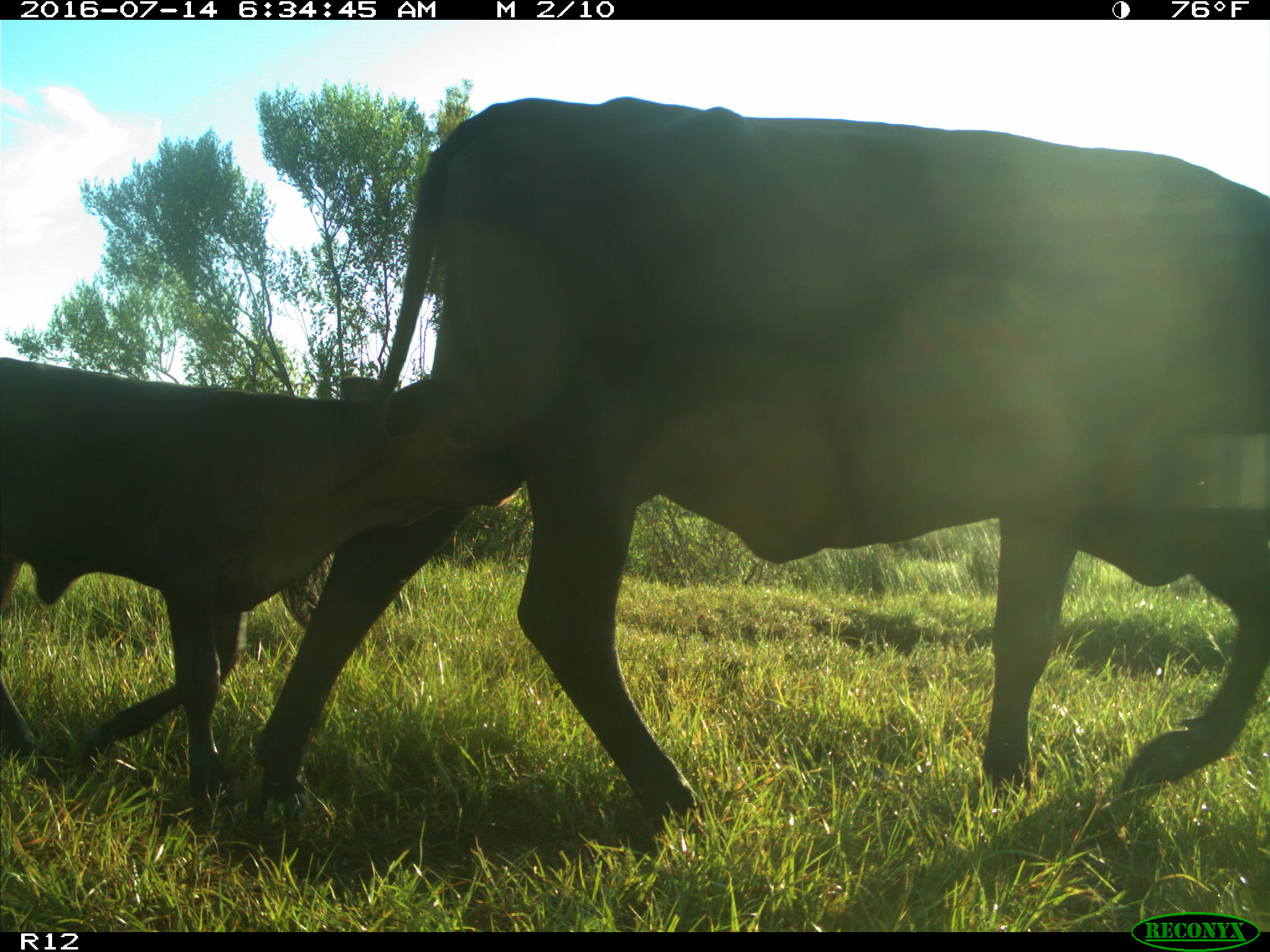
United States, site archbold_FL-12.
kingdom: Animalia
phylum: Chordata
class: Mammalia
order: Artiodactyla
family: Bovidae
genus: Bos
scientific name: Bos taurus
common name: domestic cow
Bos taurus (domestic cow).